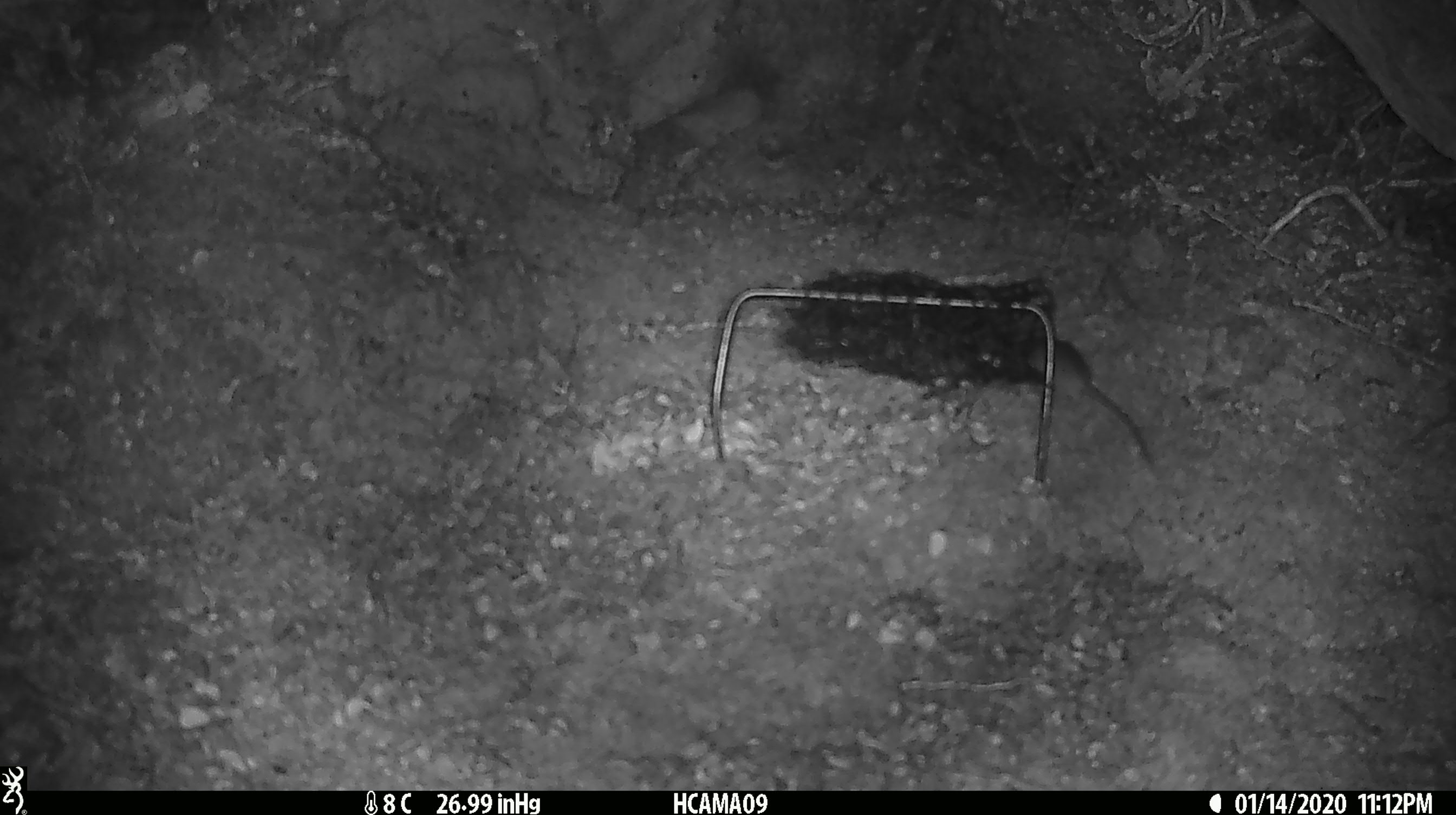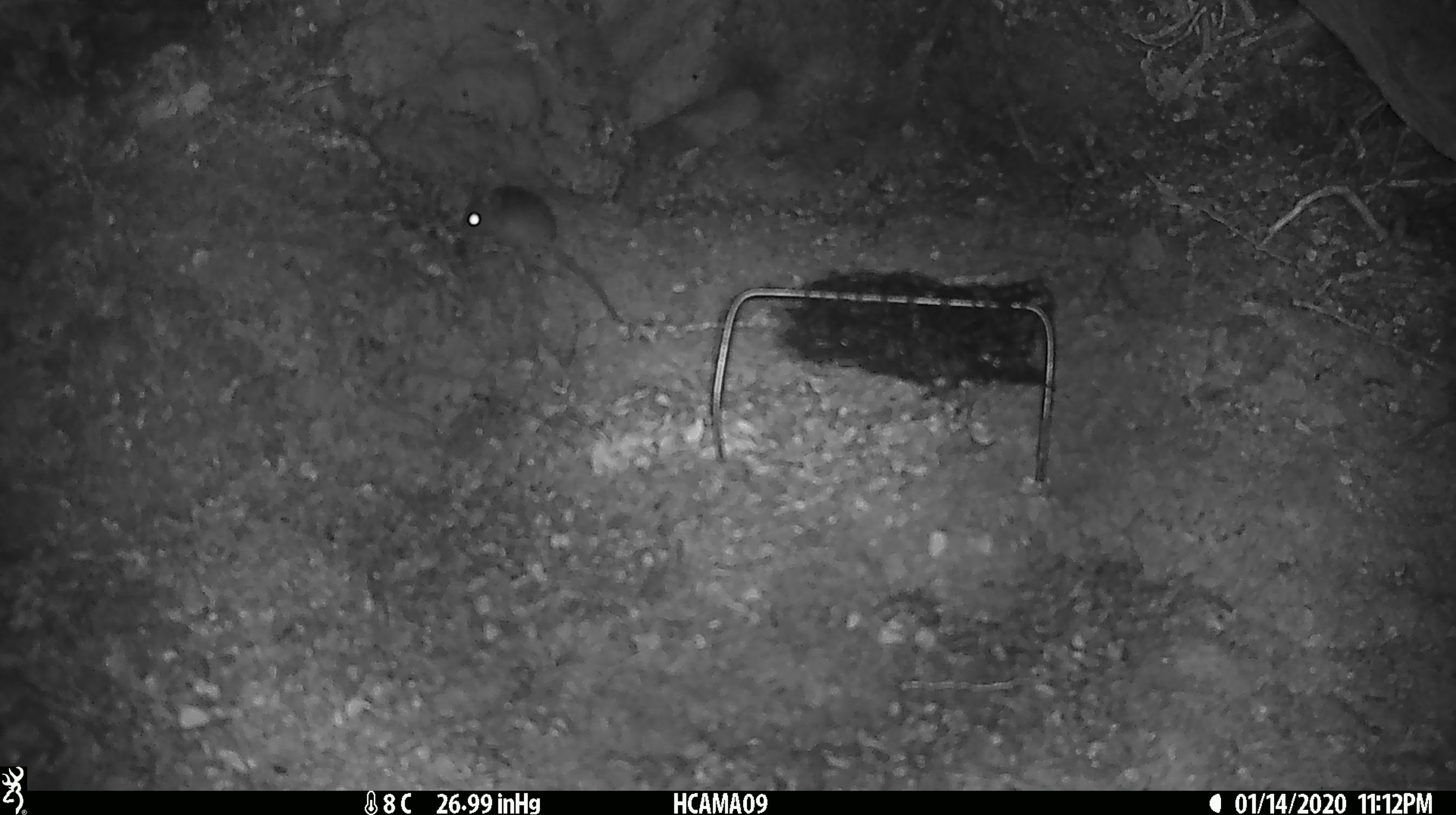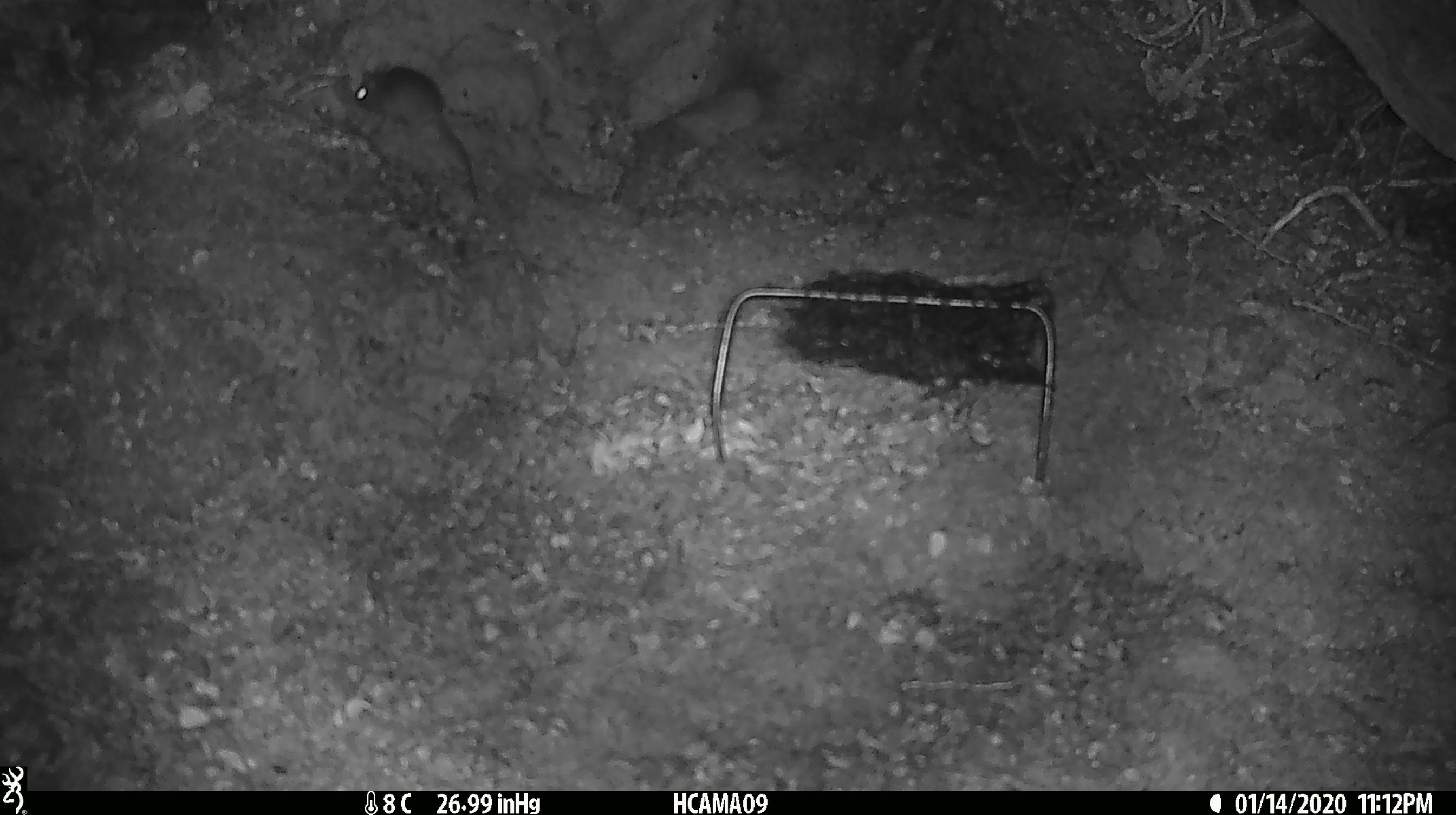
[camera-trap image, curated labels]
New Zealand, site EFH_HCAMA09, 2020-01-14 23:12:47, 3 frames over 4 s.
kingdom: Animalia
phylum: Chordata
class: Mammalia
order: Rodentia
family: Muridae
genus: Mus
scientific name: Mus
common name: mouse